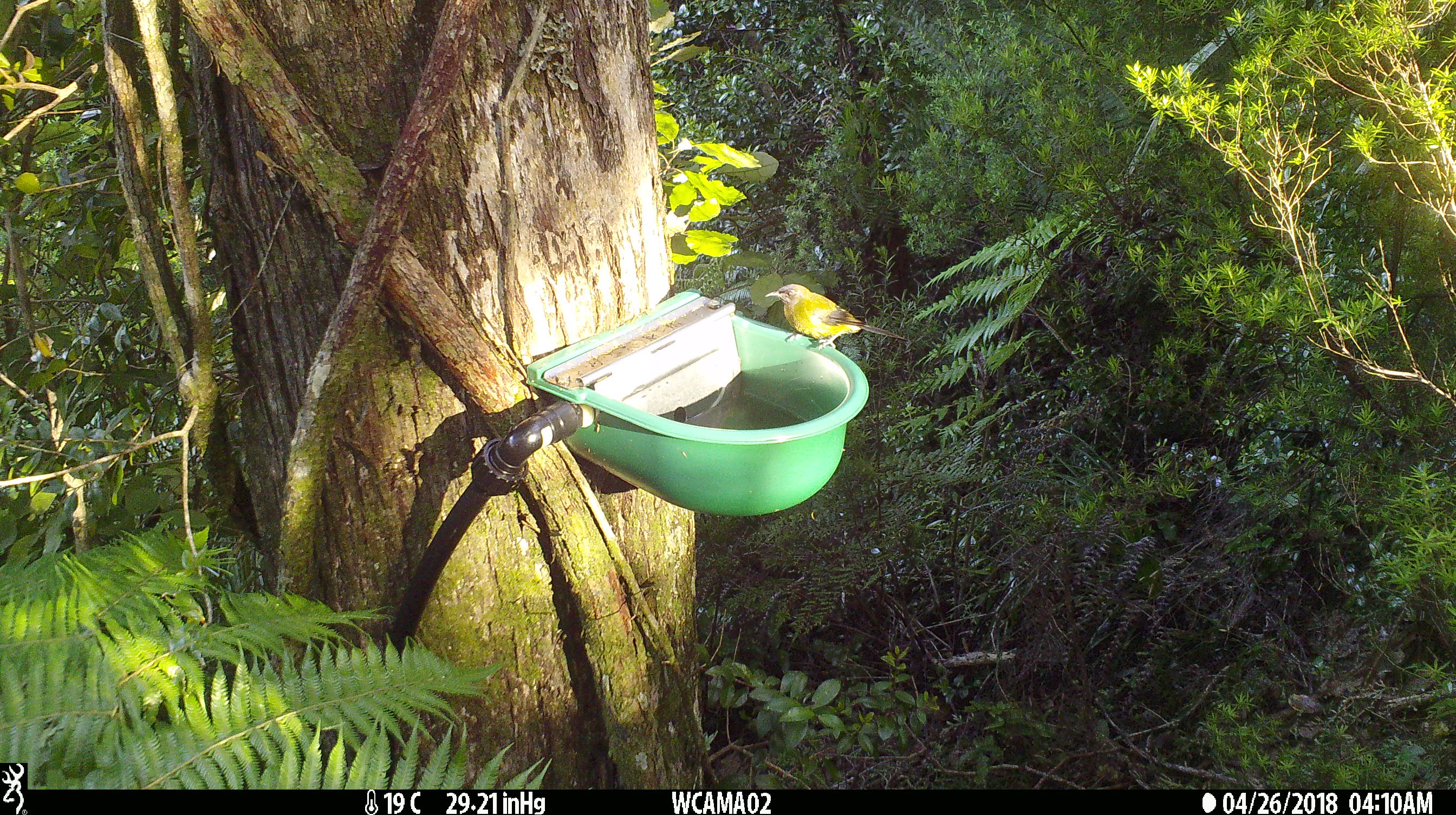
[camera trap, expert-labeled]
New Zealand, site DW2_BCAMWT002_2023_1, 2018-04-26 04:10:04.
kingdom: Animalia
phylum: Chordata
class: Aves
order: Passeriformes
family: Meliphagidae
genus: Anthornis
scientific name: Anthornis melanura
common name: new zealand bellbird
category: bellbird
Bellbird (new zealand bellbird) (Anthornis melanura).